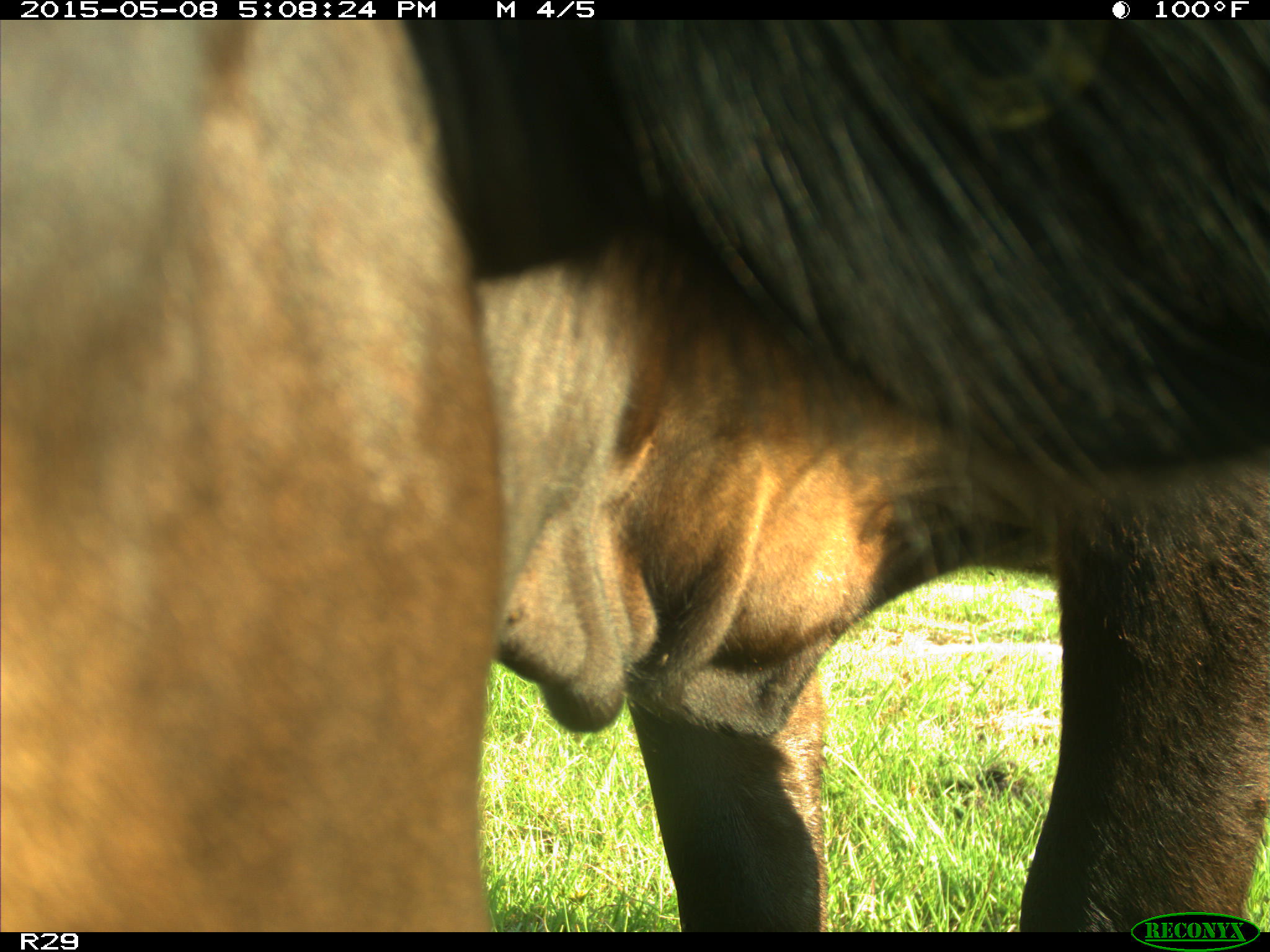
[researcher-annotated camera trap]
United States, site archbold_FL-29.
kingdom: Animalia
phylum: Chordata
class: Mammalia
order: Artiodactyla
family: Bovidae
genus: Bos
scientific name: Bos taurus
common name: domestic cow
Bos taurus (domestic cow).